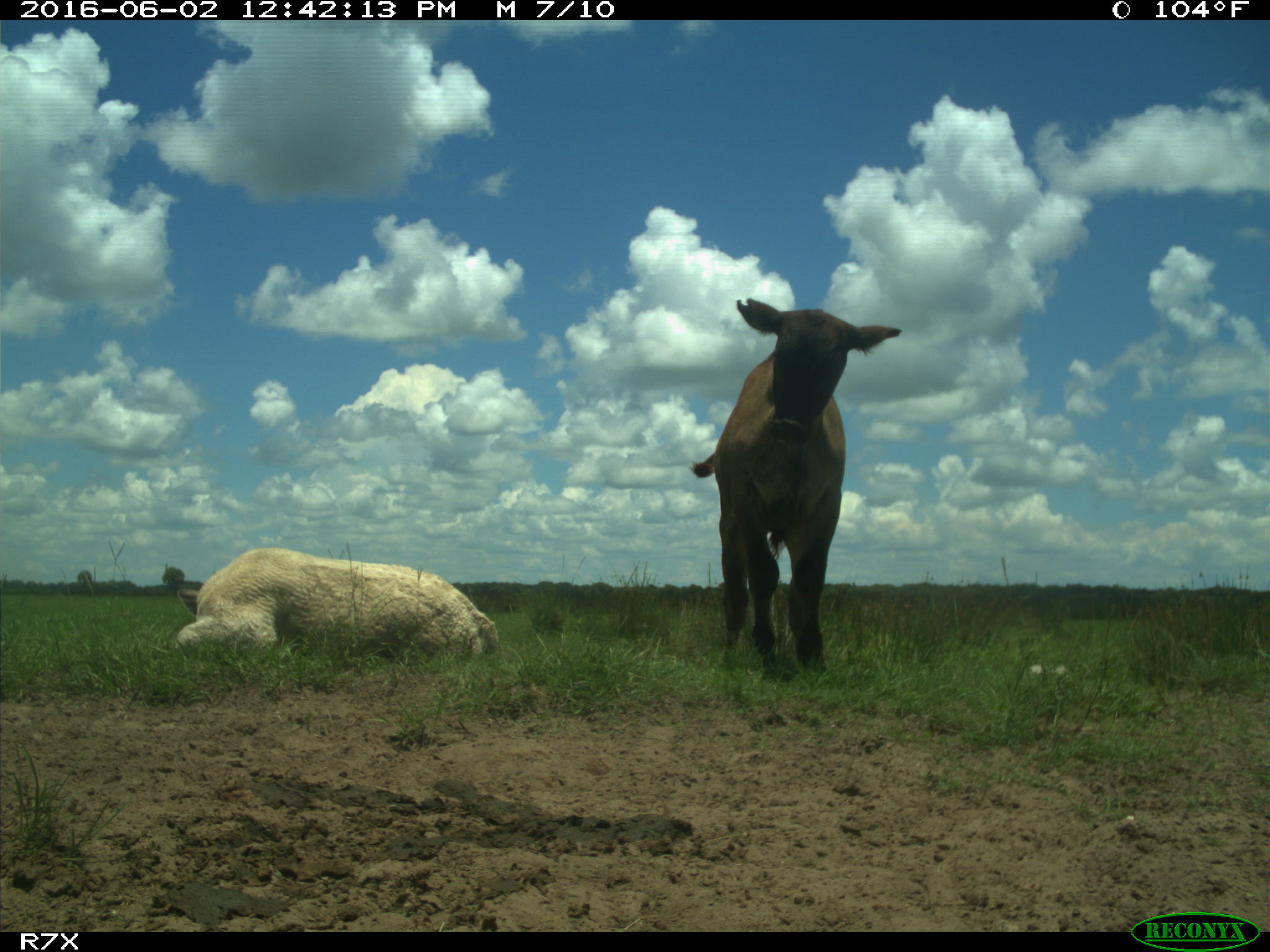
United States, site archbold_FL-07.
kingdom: Animalia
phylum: Chordata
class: Mammalia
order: Artiodactyla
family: Bovidae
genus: Bos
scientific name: Bos taurus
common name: domestic cow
Bos taurus (domestic cow).